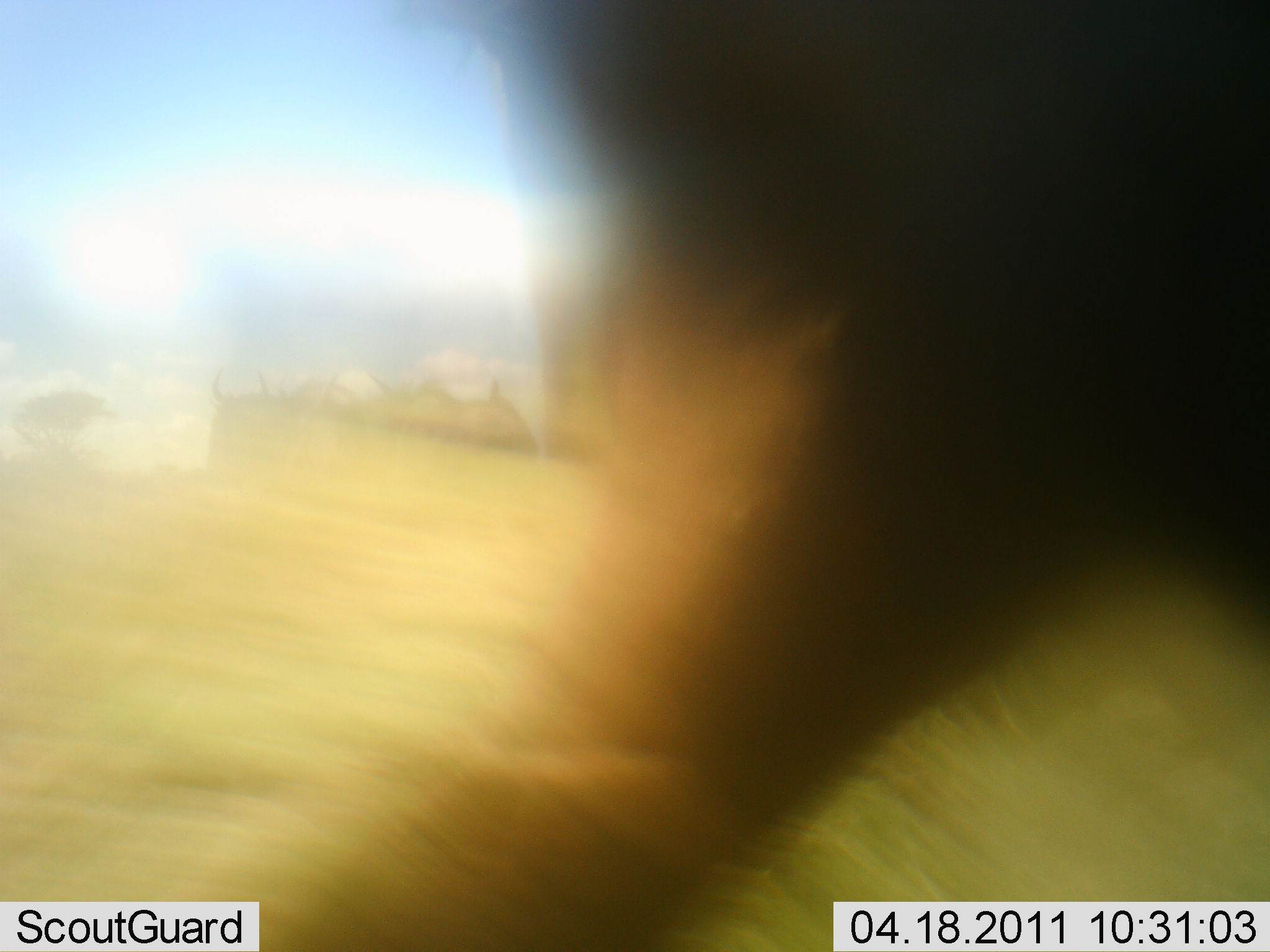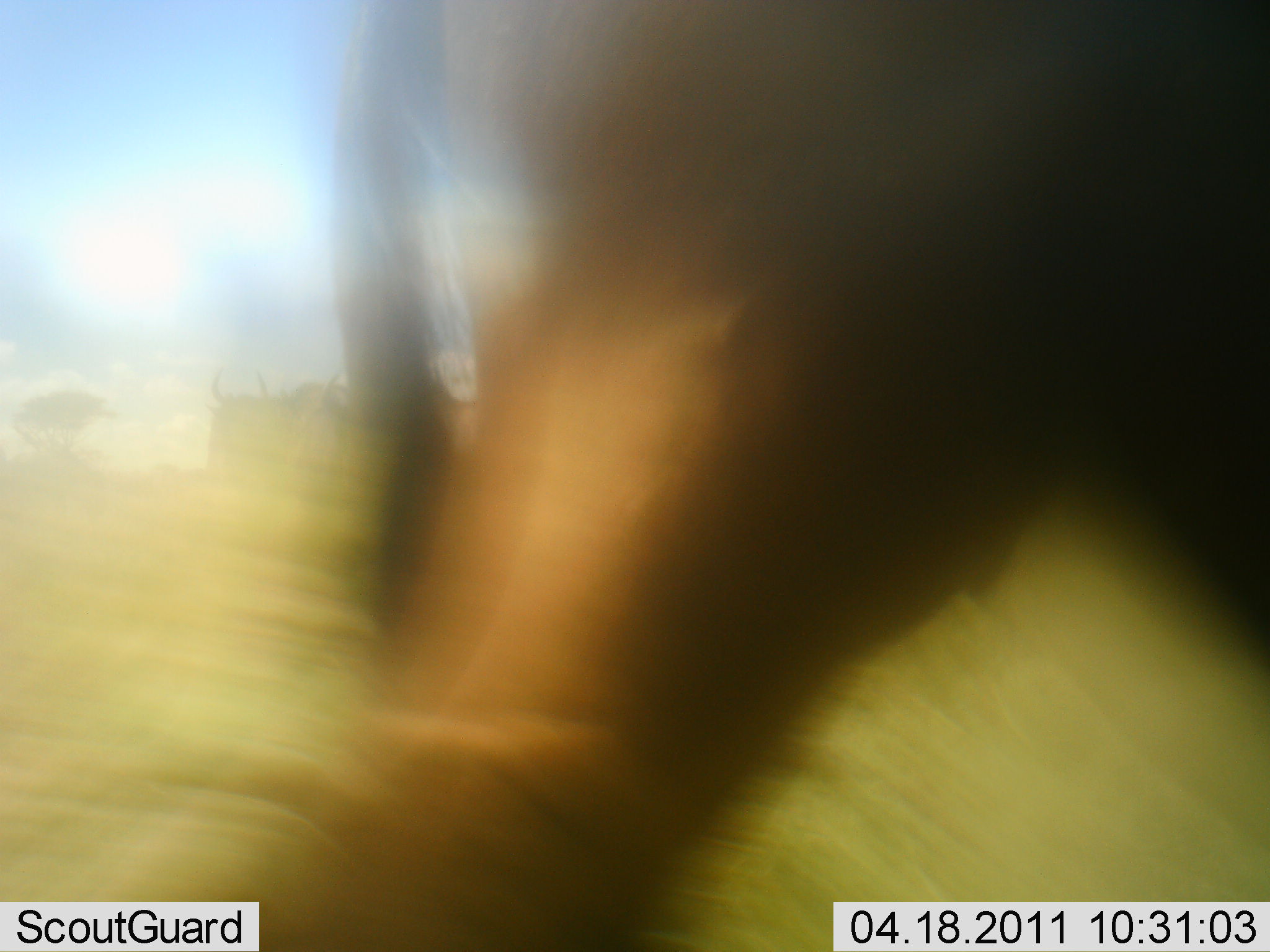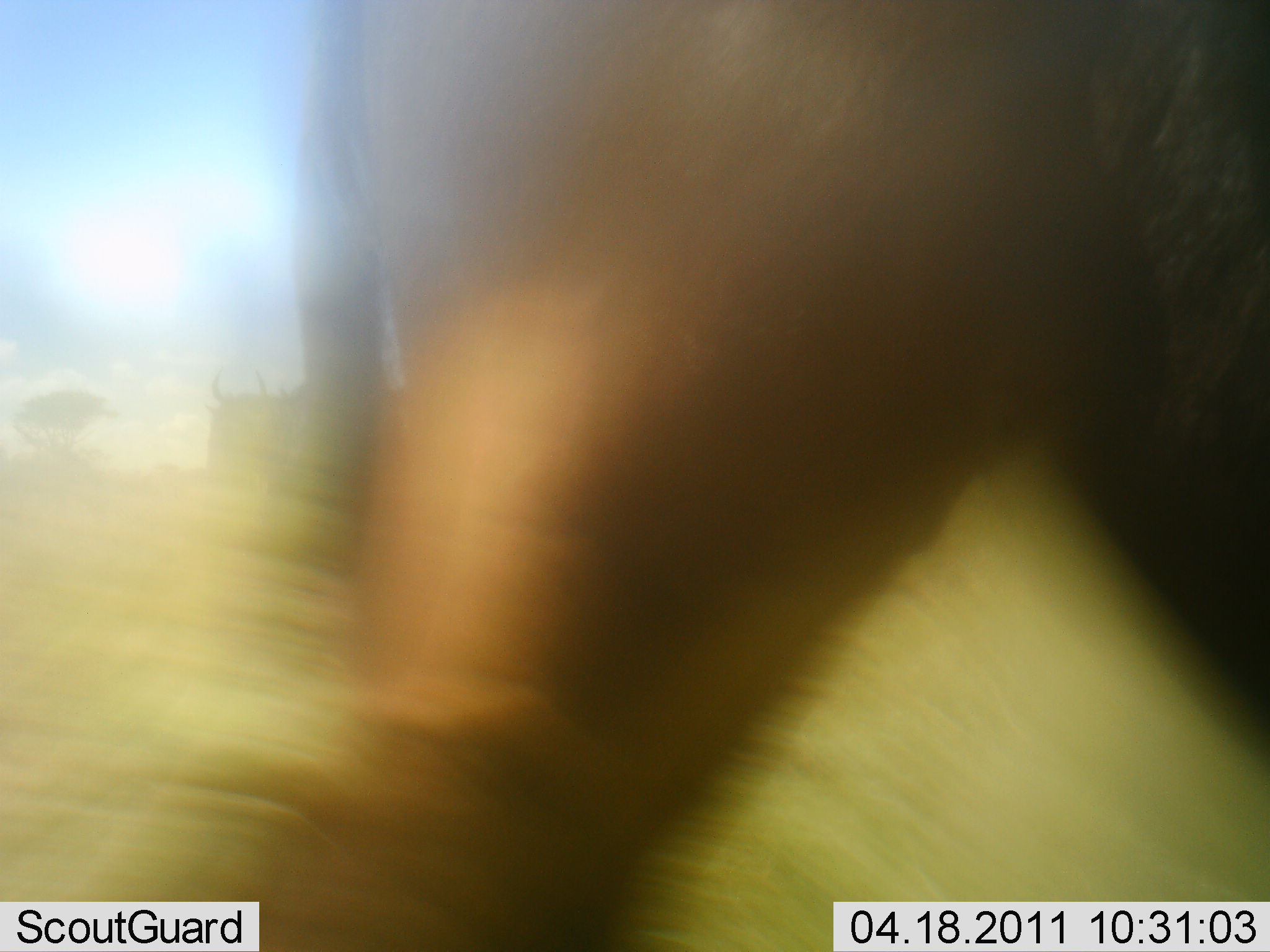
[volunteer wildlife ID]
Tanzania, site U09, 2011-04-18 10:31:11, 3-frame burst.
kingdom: Animalia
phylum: Chordata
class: Mammalia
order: Artiodactyla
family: Bovidae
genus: Connochaetes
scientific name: Connochaetes taurinus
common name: blue wildebeest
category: wildebeest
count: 2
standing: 50%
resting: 0%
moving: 70%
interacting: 0%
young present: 0%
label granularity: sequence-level